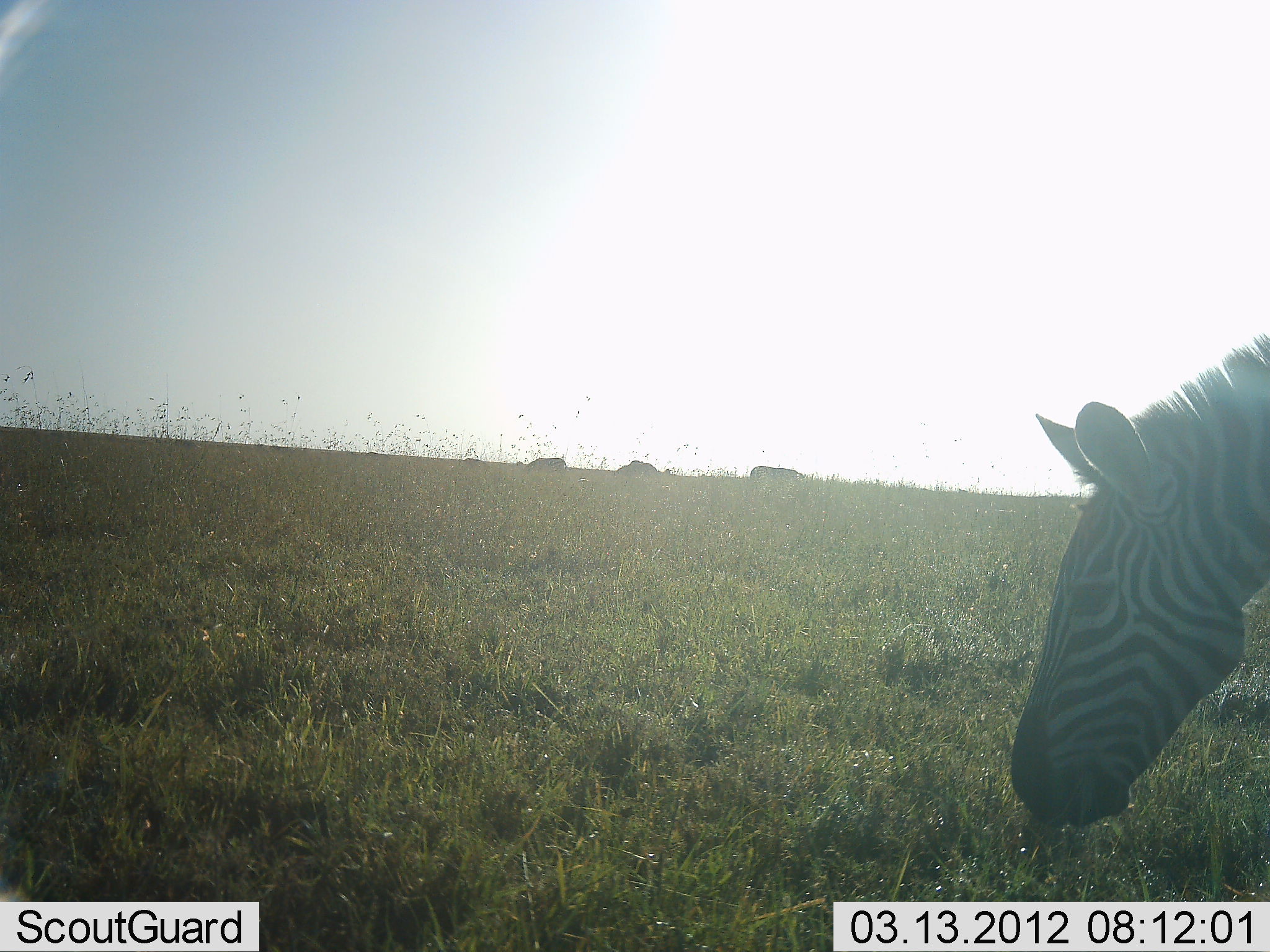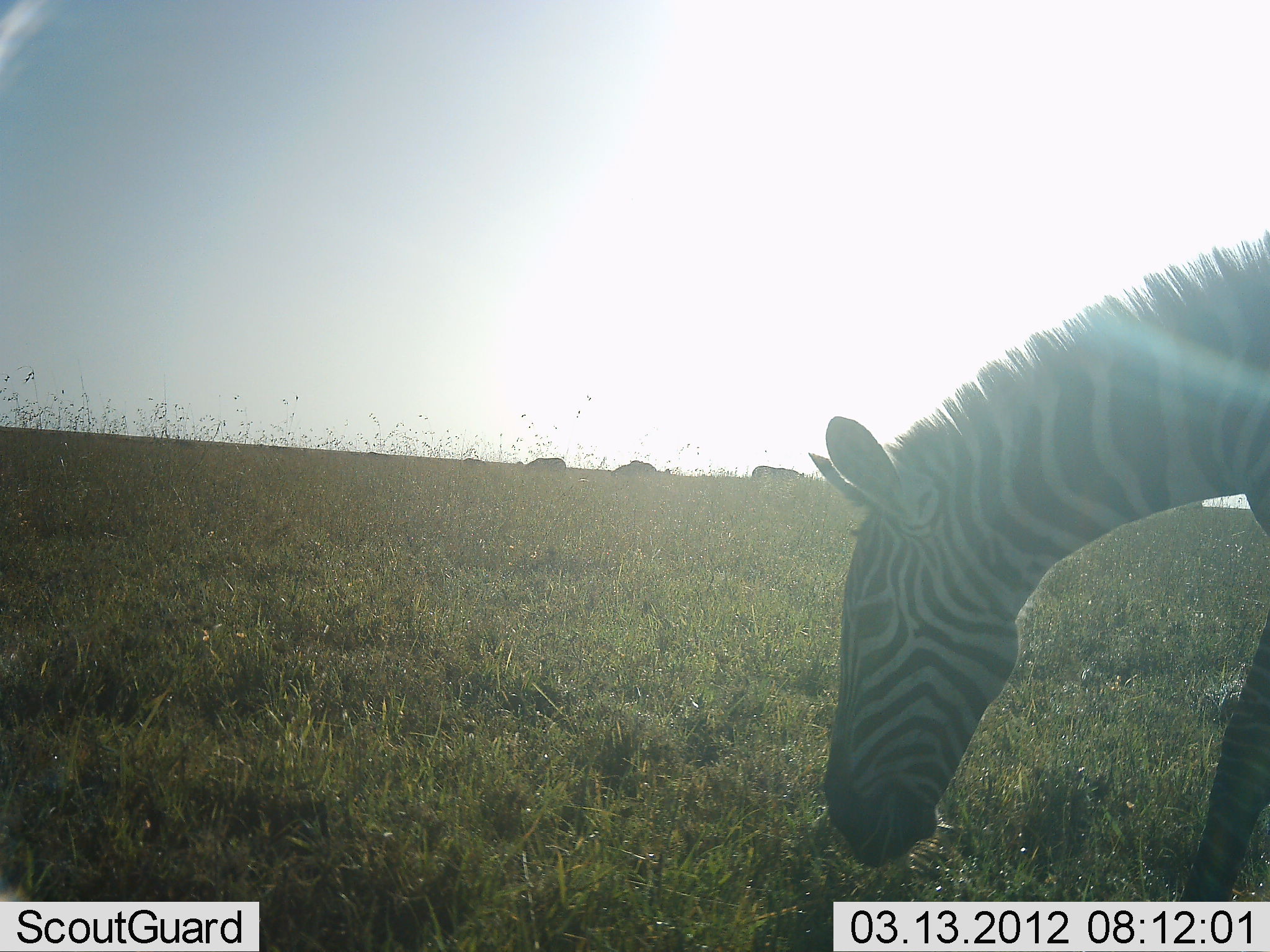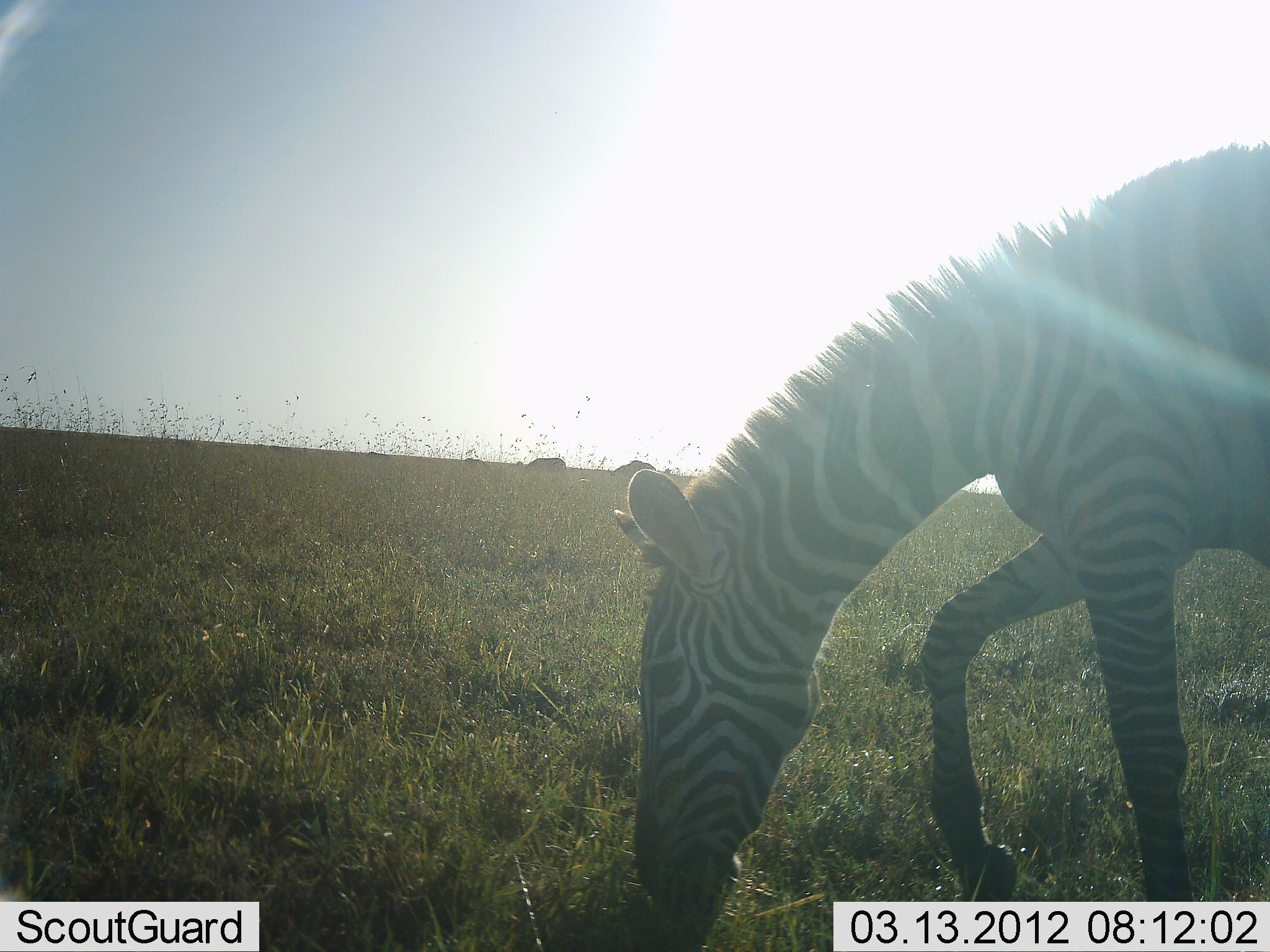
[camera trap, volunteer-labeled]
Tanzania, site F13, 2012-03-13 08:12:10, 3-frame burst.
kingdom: Animalia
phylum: Chordata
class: Mammalia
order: Perissodactyla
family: Equidae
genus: Equus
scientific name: Equus quagga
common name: plains zebra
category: zebra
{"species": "zebra (plains zebra) (Equus quagga)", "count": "1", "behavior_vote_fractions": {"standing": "27%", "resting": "0%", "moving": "73%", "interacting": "0%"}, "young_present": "0%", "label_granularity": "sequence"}